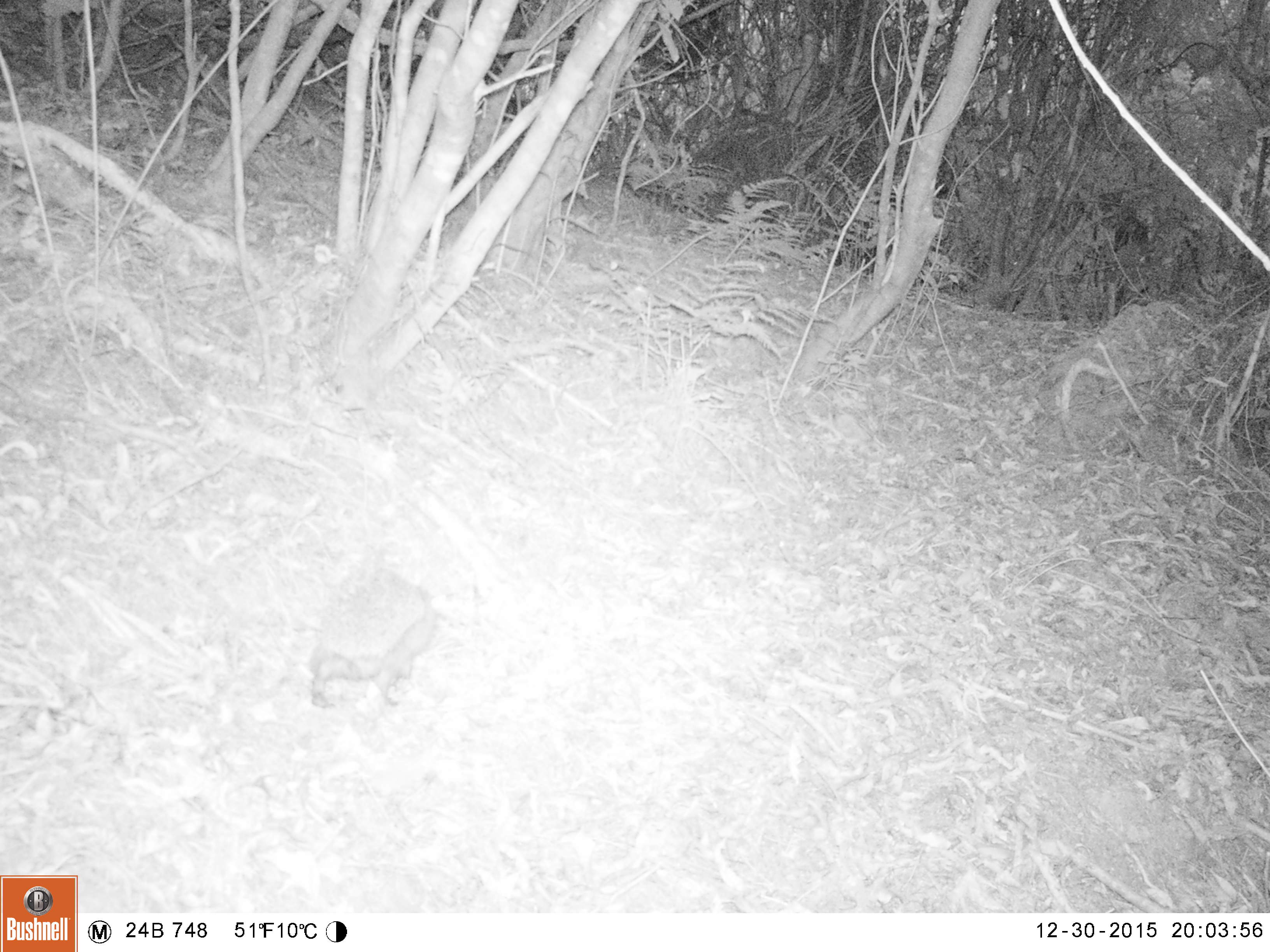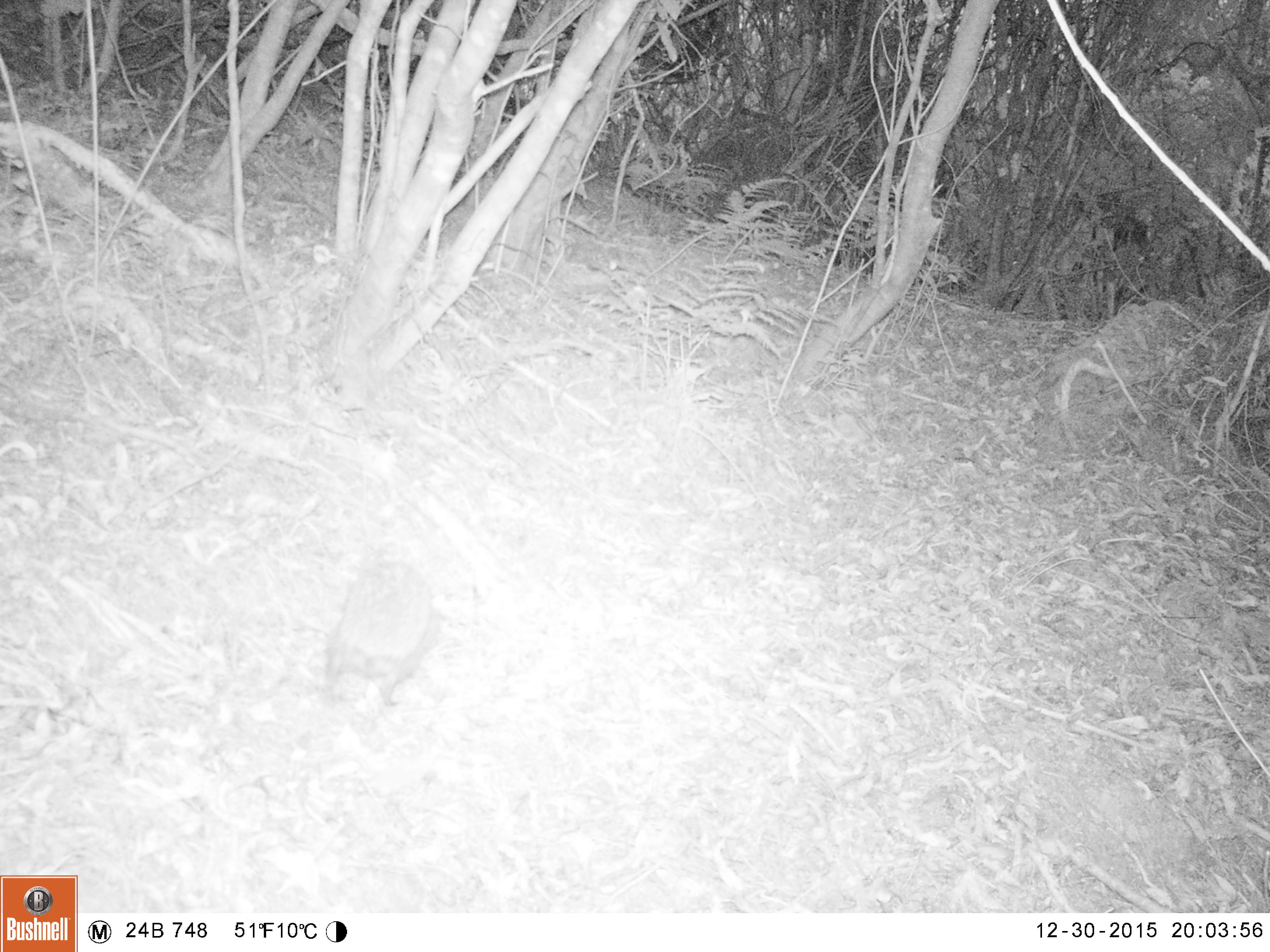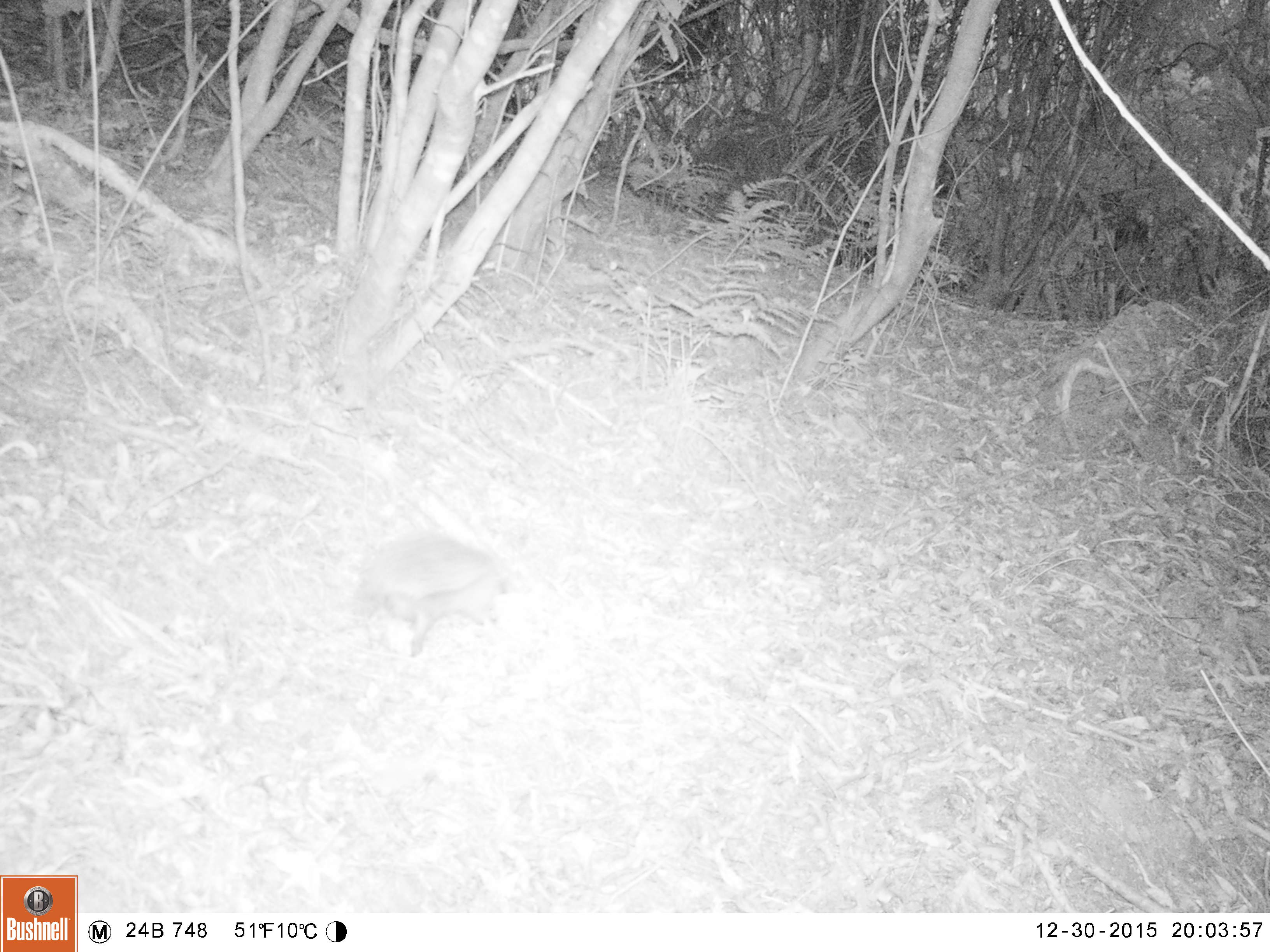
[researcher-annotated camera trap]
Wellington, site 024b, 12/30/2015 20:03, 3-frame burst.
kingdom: Animalia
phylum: Chordata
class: Mammalia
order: Eulipotyphla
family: Erinaceidae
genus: Erinaceus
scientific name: Erinaceus europaeus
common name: hedgehog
Hedgehog (Erinaceus europaeus).